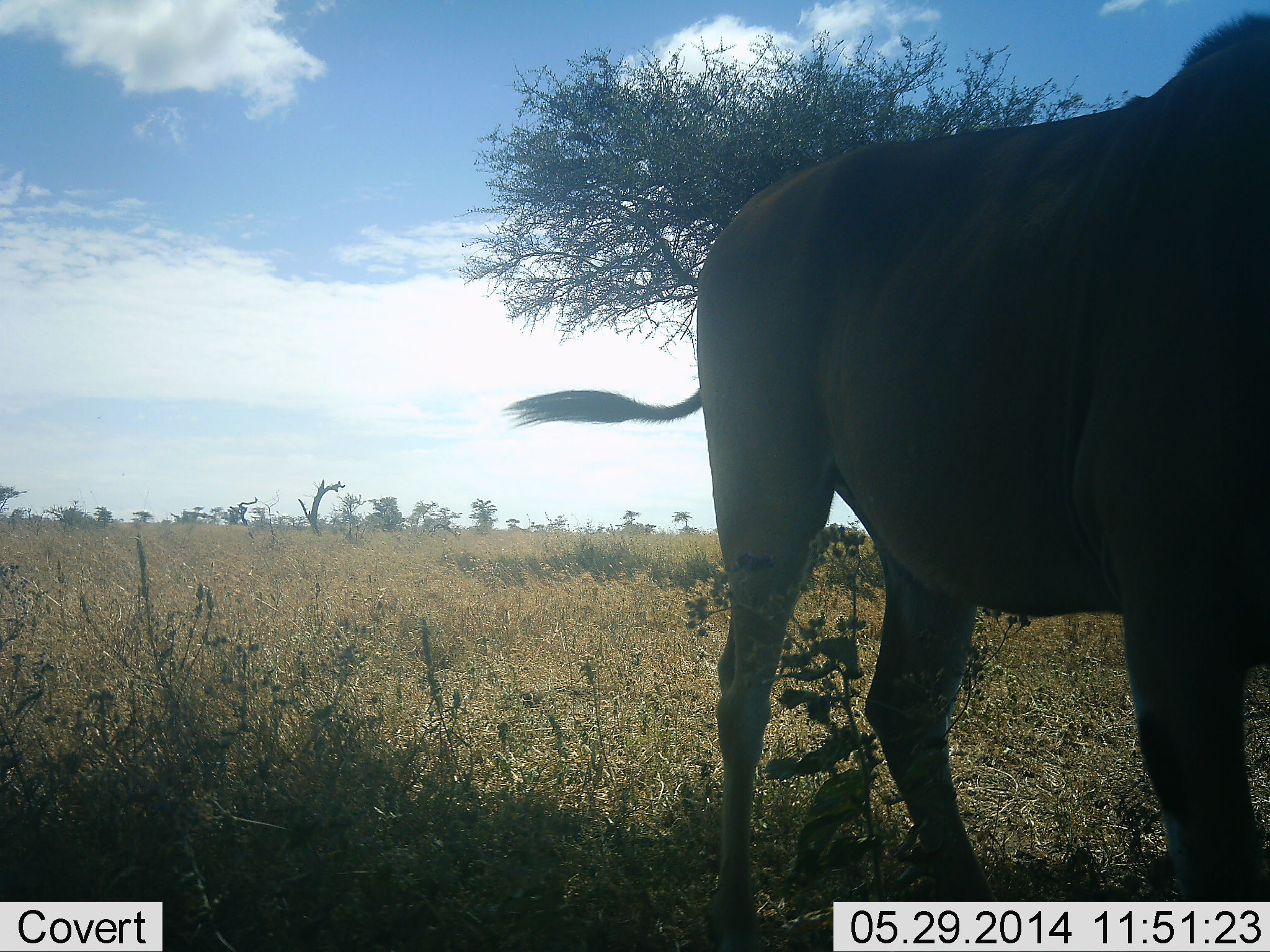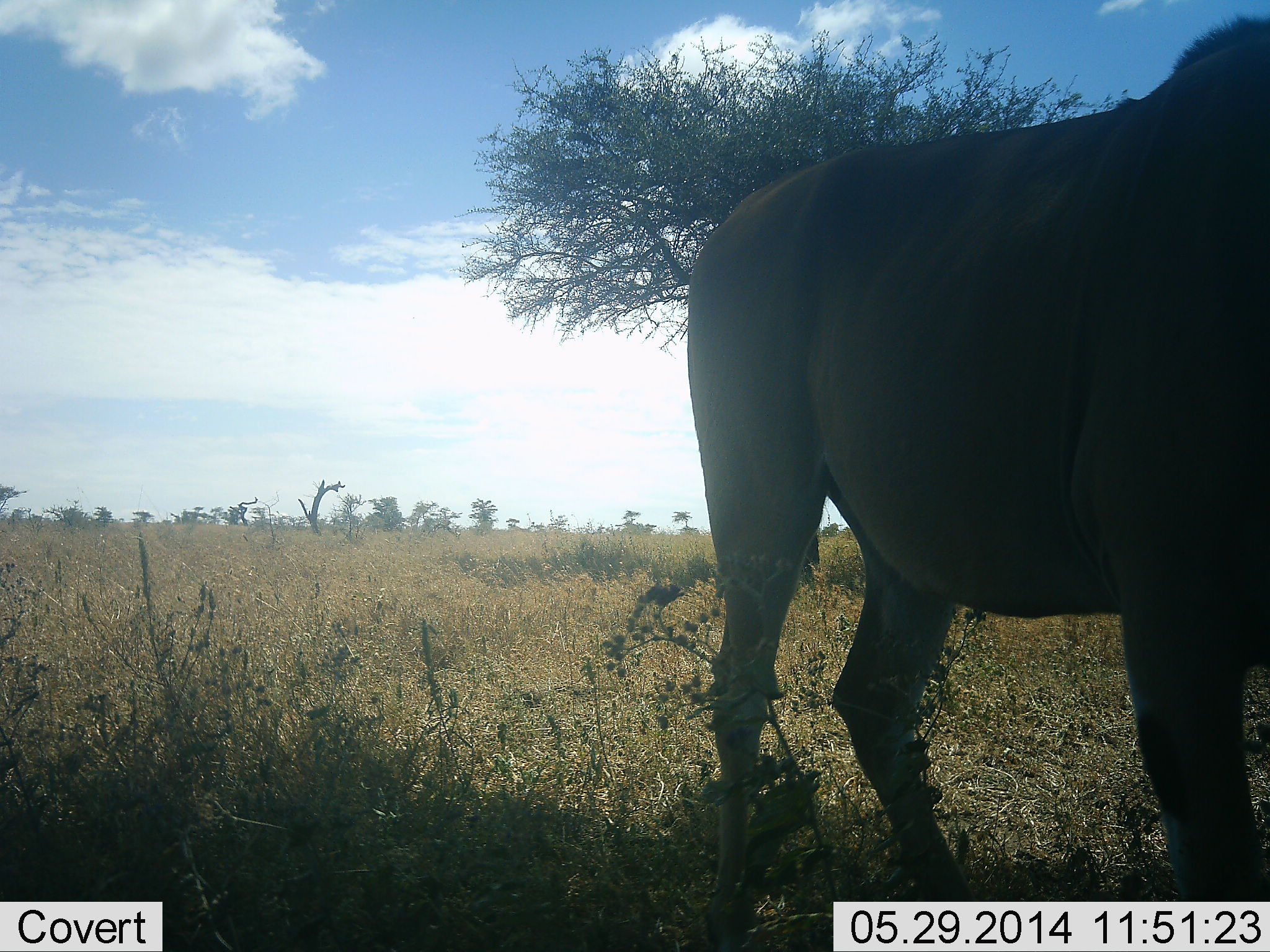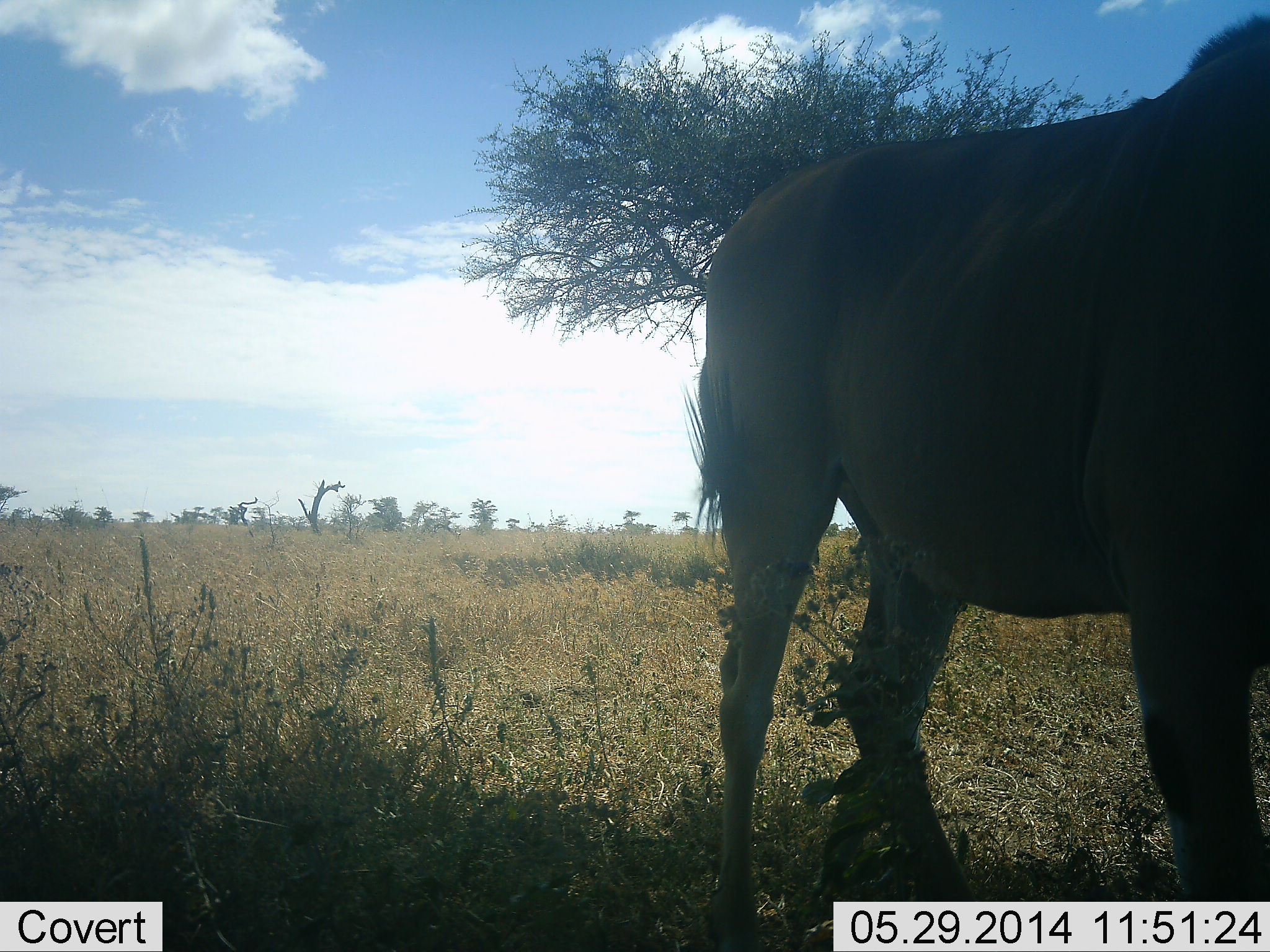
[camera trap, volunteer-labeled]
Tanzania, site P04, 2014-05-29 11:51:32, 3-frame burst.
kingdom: Animalia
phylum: Chordata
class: Mammalia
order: Artiodactyla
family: Bovidae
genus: Tragelaphus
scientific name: Tragelaphus oryx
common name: eland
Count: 1.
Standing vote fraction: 100%.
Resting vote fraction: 0%.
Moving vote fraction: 0%.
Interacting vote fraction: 0%.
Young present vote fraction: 0%.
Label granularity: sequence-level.